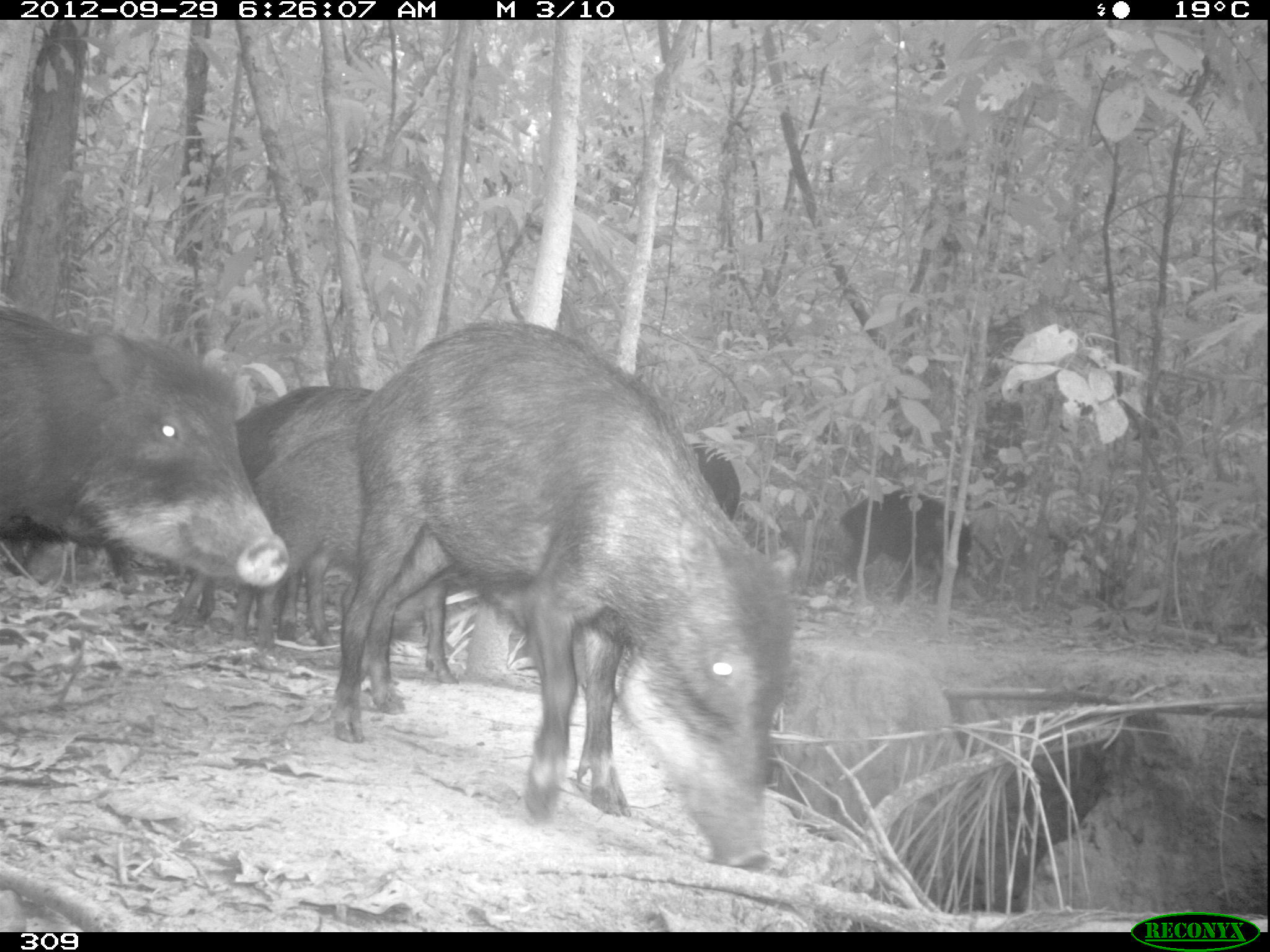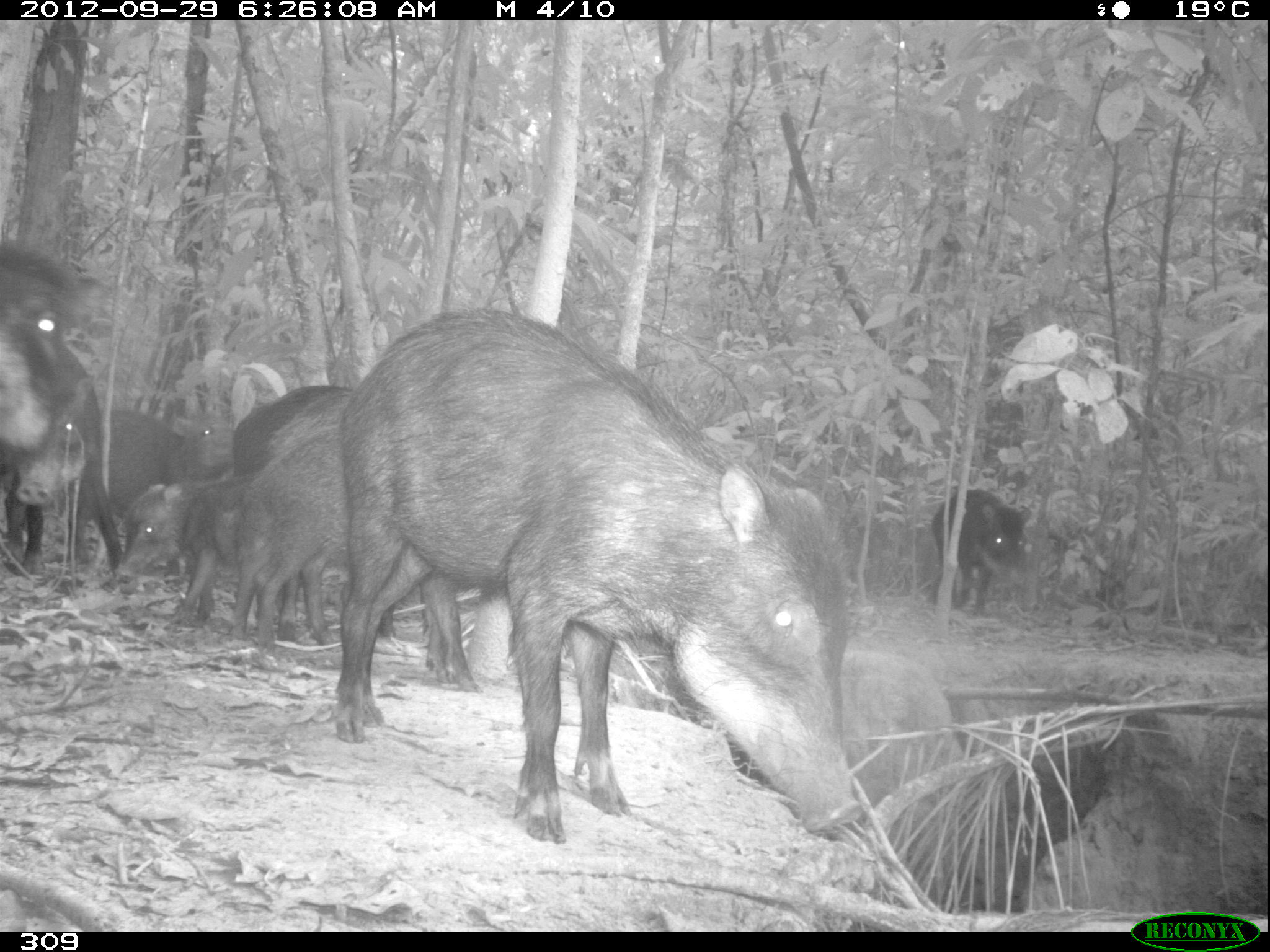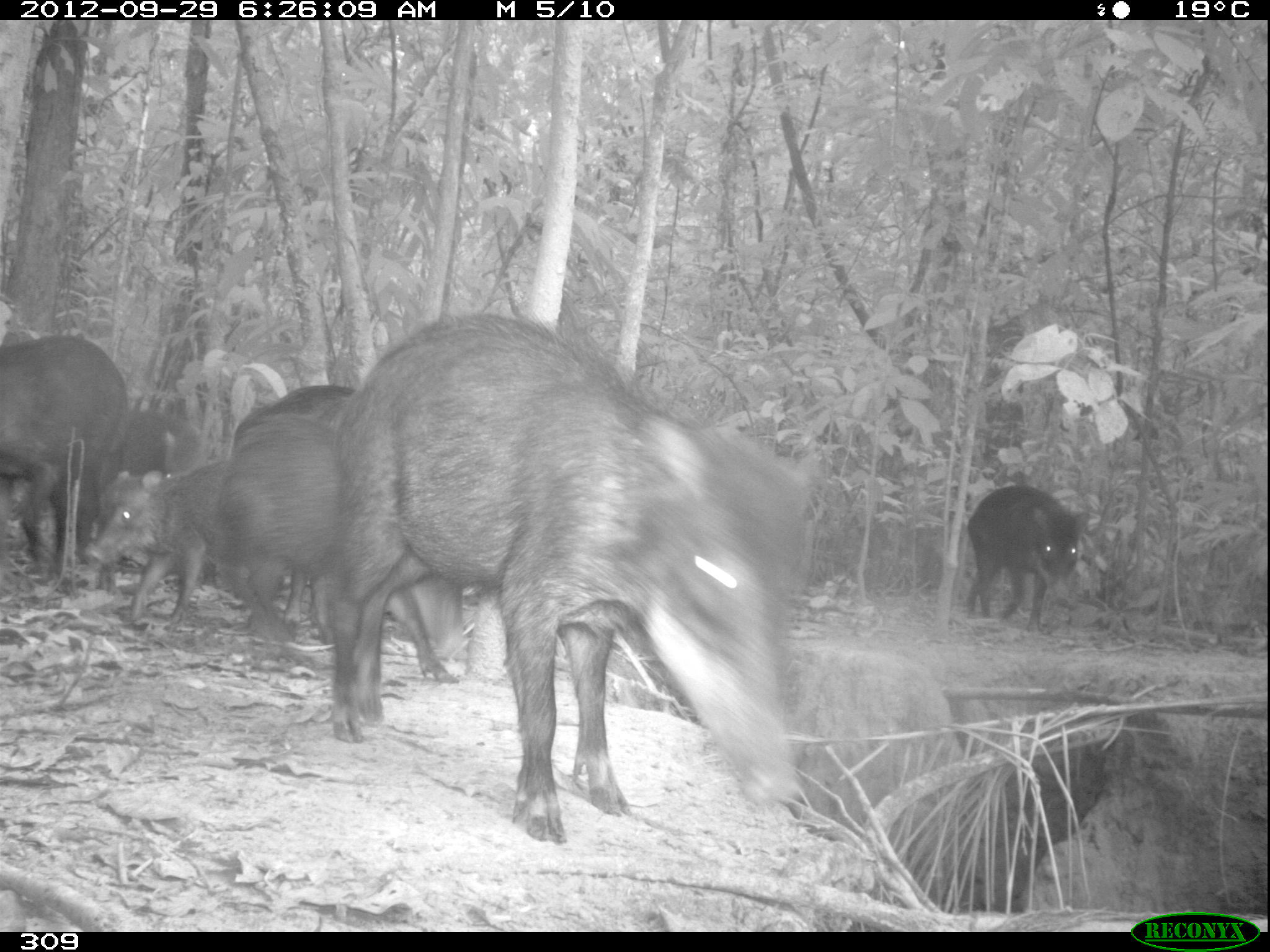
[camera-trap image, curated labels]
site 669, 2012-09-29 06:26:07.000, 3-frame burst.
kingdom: Animalia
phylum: Chordata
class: Mammalia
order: Artiodactyla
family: Tayassuidae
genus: Tayassu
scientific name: Tayassu pecari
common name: white-lipped peccary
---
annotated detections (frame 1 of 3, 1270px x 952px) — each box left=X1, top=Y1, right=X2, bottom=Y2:
tayassu pecari: left=331, top=319, right=799, bottom=866; left=0, top=304, right=289, bottom=586; left=234, top=428, right=459, bottom=684; left=167, top=385, right=330, bottom=623; left=268, top=381, right=374, bottom=649; left=840, top=490, right=971, bottom=601; left=42, top=526, right=147, bottom=586; left=692, top=443, right=740, bottom=521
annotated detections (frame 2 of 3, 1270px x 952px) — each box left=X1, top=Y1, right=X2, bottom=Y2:
tayassu pecari: left=333, top=306, right=861, bottom=843; left=232, top=424, right=483, bottom=693; left=0, top=344, right=135, bottom=592; left=232, top=384, right=348, bottom=617; left=0, top=241, right=99, bottom=457; left=114, top=475, right=255, bottom=626; left=268, top=389, right=350, bottom=648; left=68, top=409, right=181, bottom=563; left=931, top=489, right=1030, bottom=614; left=165, top=409, right=233, bottom=590